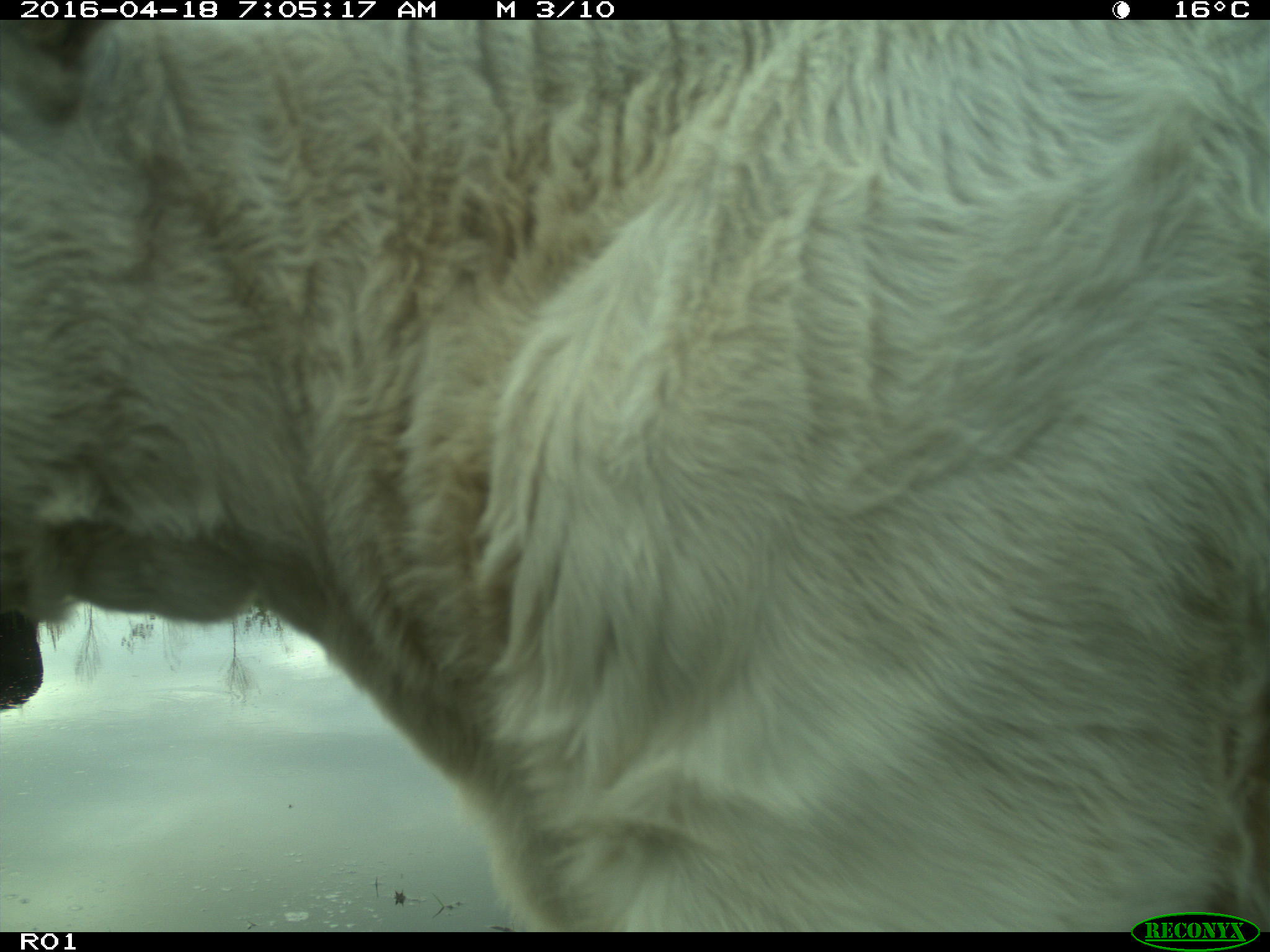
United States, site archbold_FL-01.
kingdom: Animalia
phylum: Chordata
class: Mammalia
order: Artiodactyla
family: Bovidae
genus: Bos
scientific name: Bos taurus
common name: domestic cow